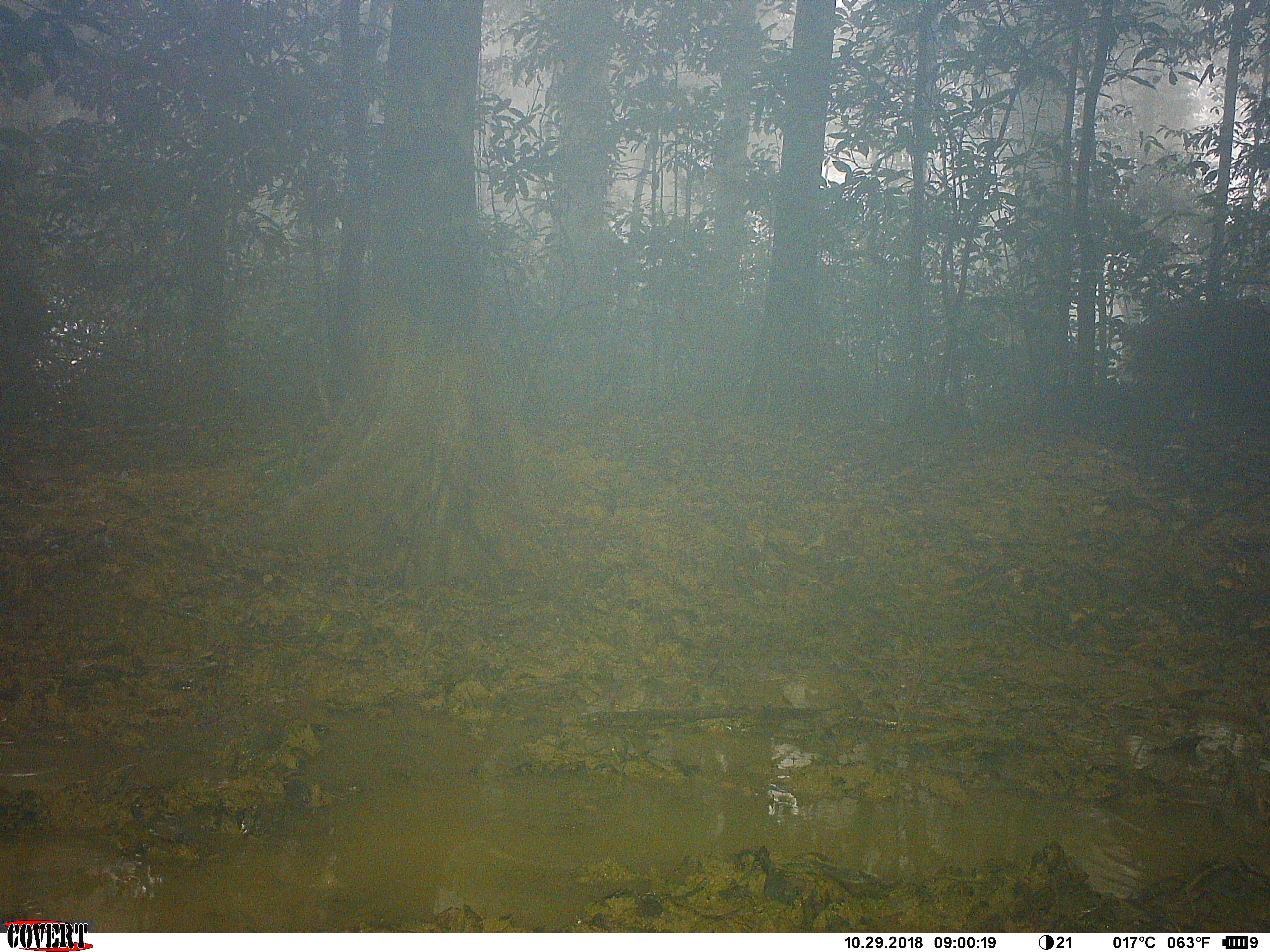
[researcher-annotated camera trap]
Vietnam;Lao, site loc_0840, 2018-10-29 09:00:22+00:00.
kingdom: Animalia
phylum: Chordata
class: Mammalia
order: Artiodactyla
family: Suidae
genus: Sus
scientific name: Sus scrofa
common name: eurasian wild pig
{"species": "eurasian wild pig (Sus scrofa)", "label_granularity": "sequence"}